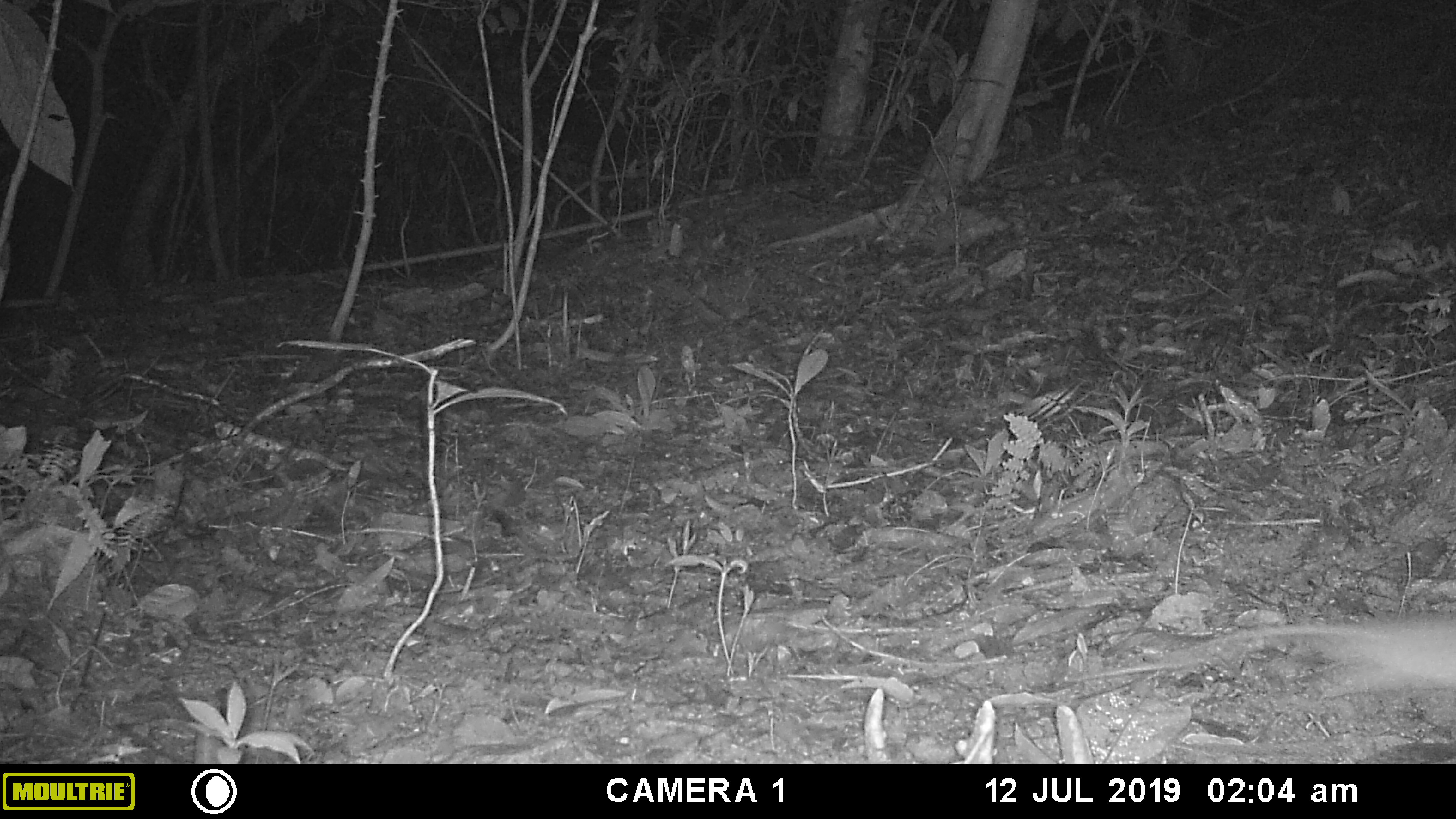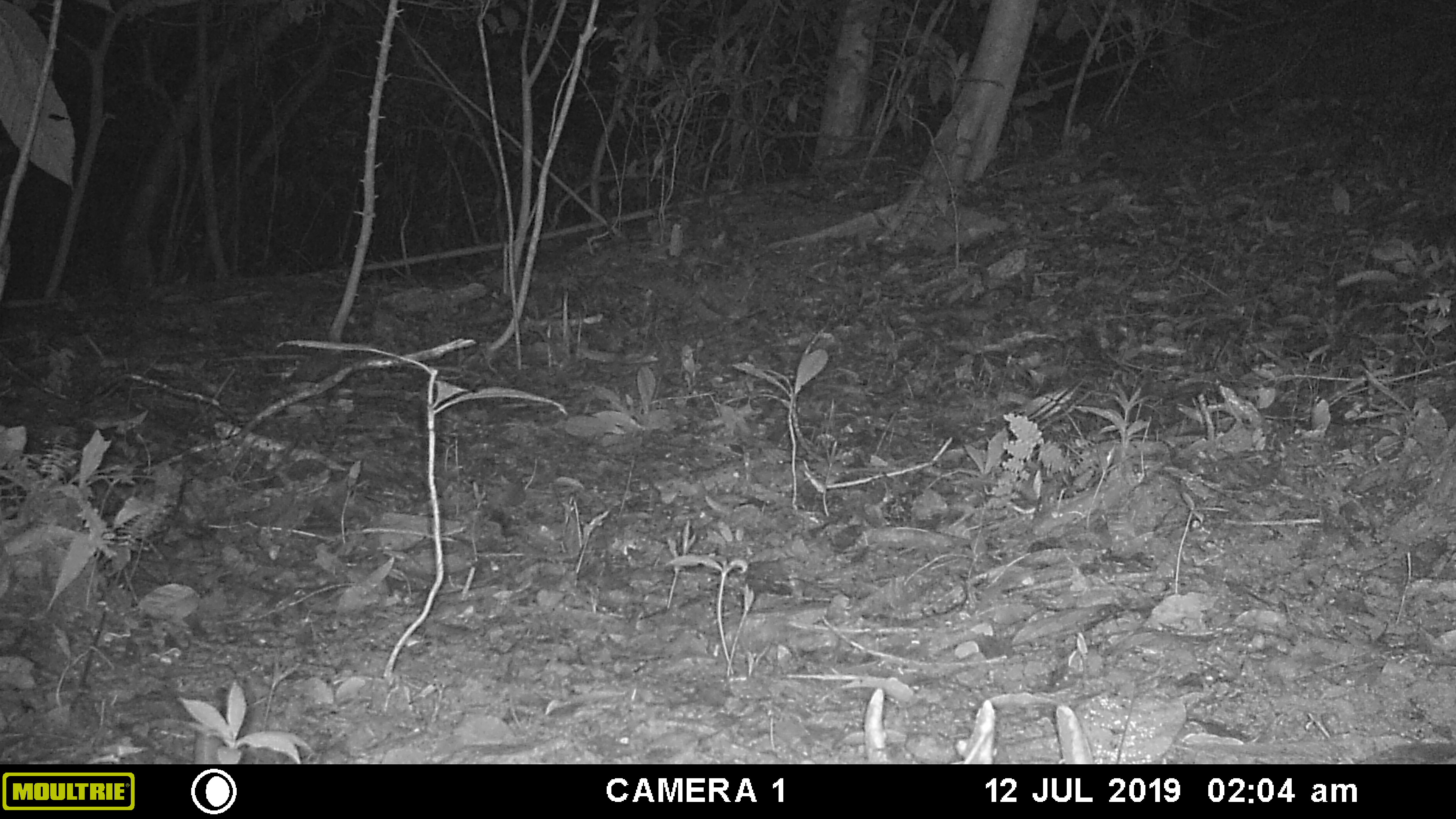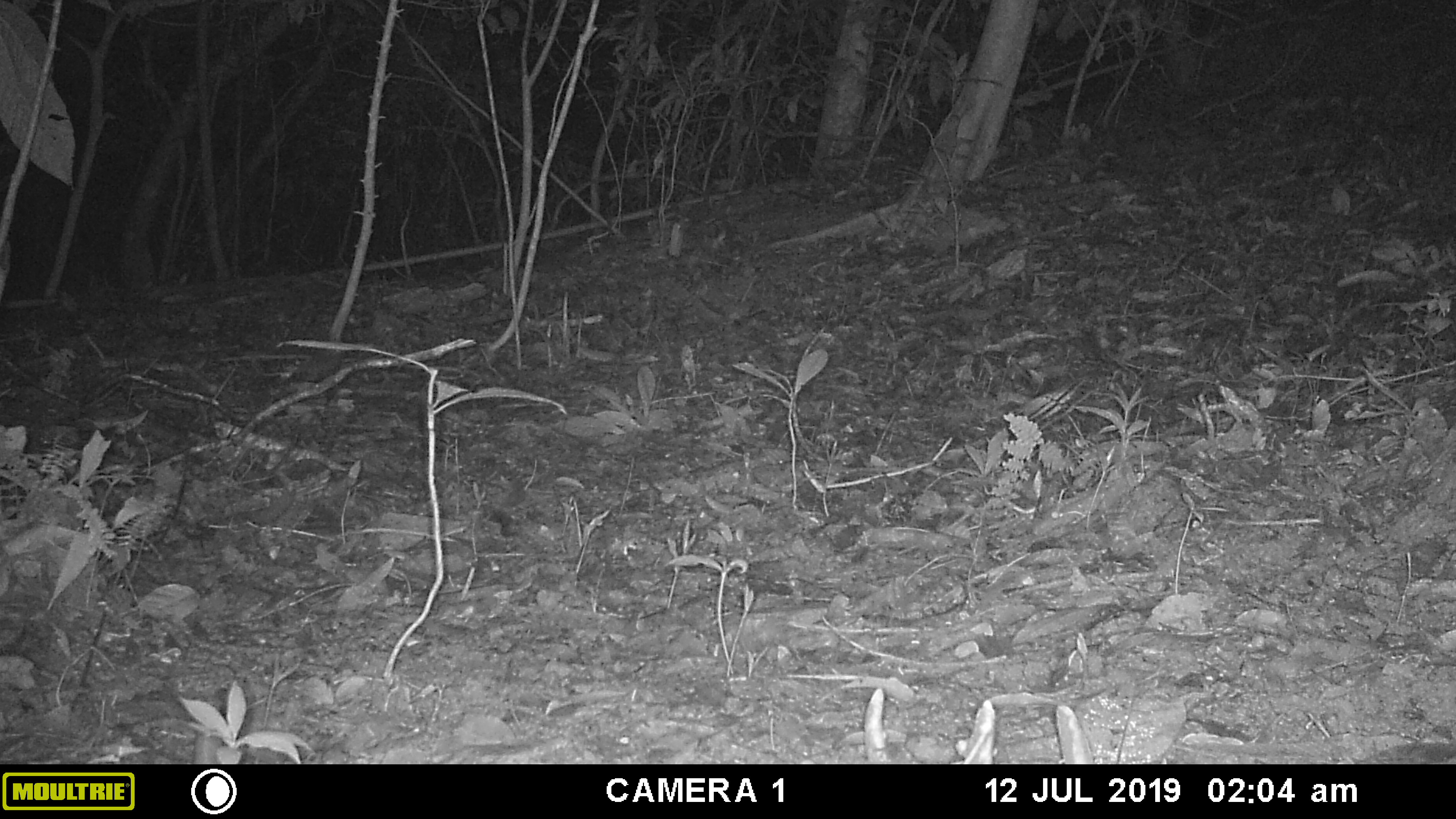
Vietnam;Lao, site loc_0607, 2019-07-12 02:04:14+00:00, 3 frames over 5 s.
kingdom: Animalia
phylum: Chordata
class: Mammalia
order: Rodentia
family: Muridae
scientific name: Muridae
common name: old-world mice and rats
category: unidentified murid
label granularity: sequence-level